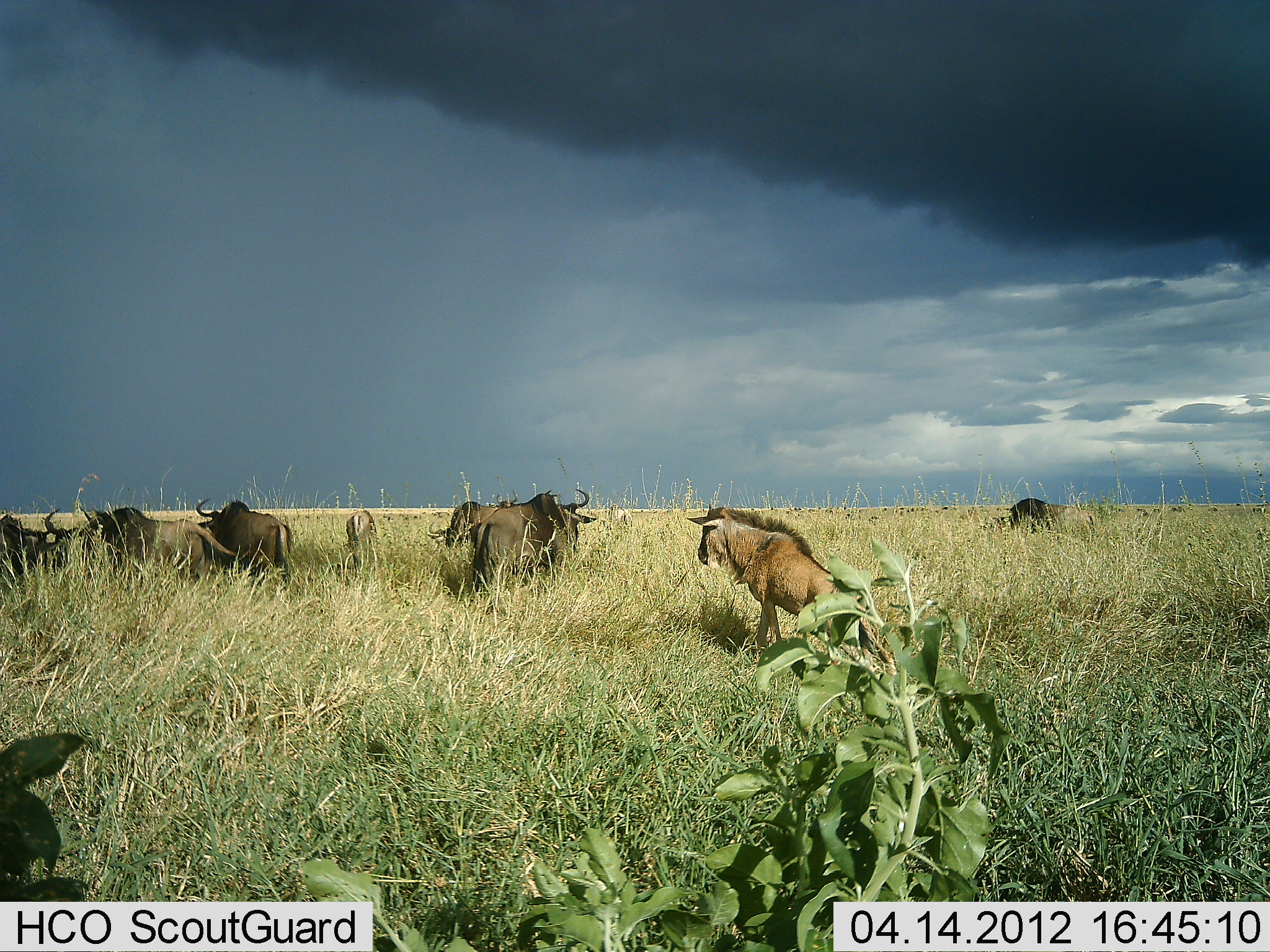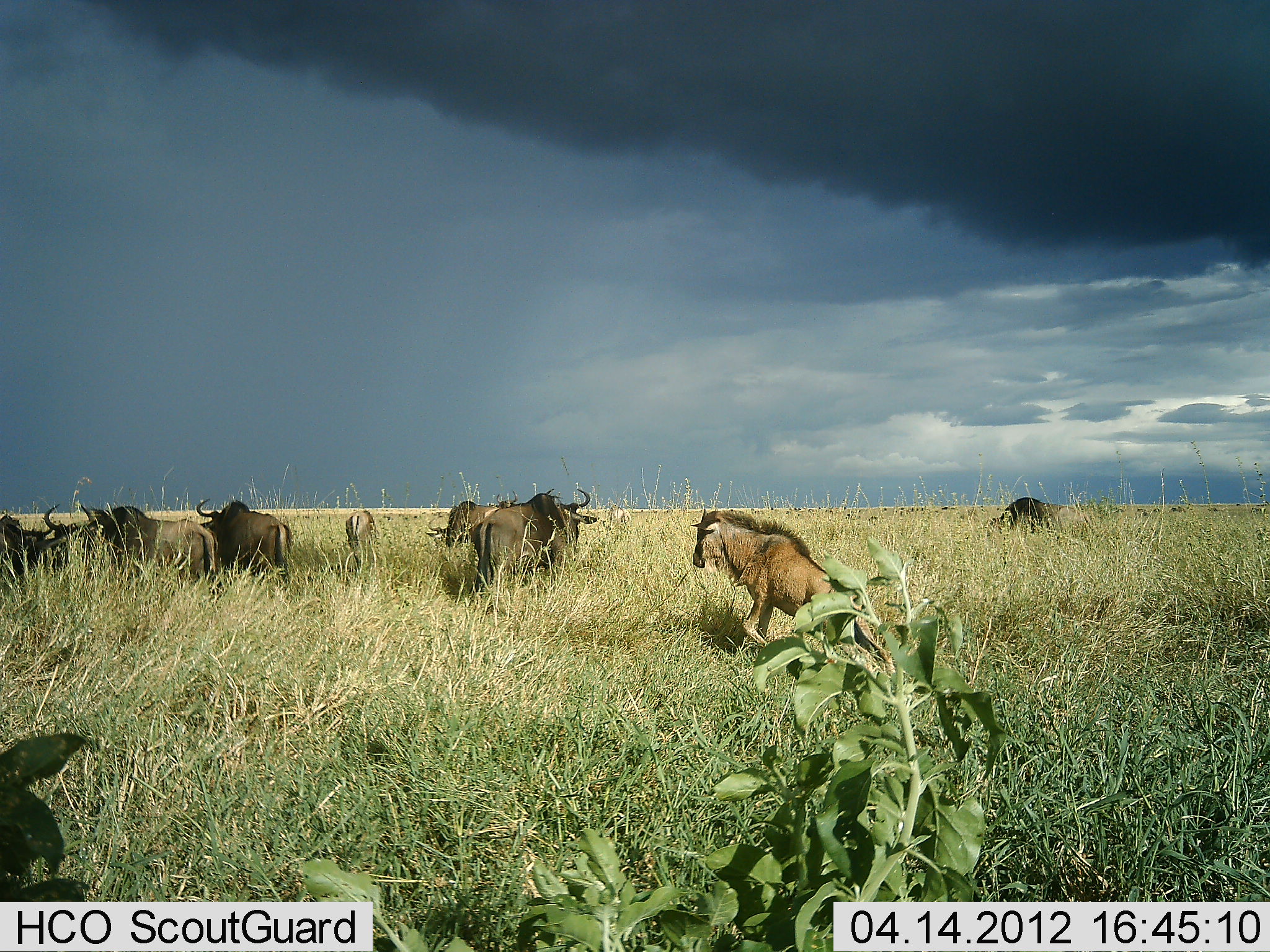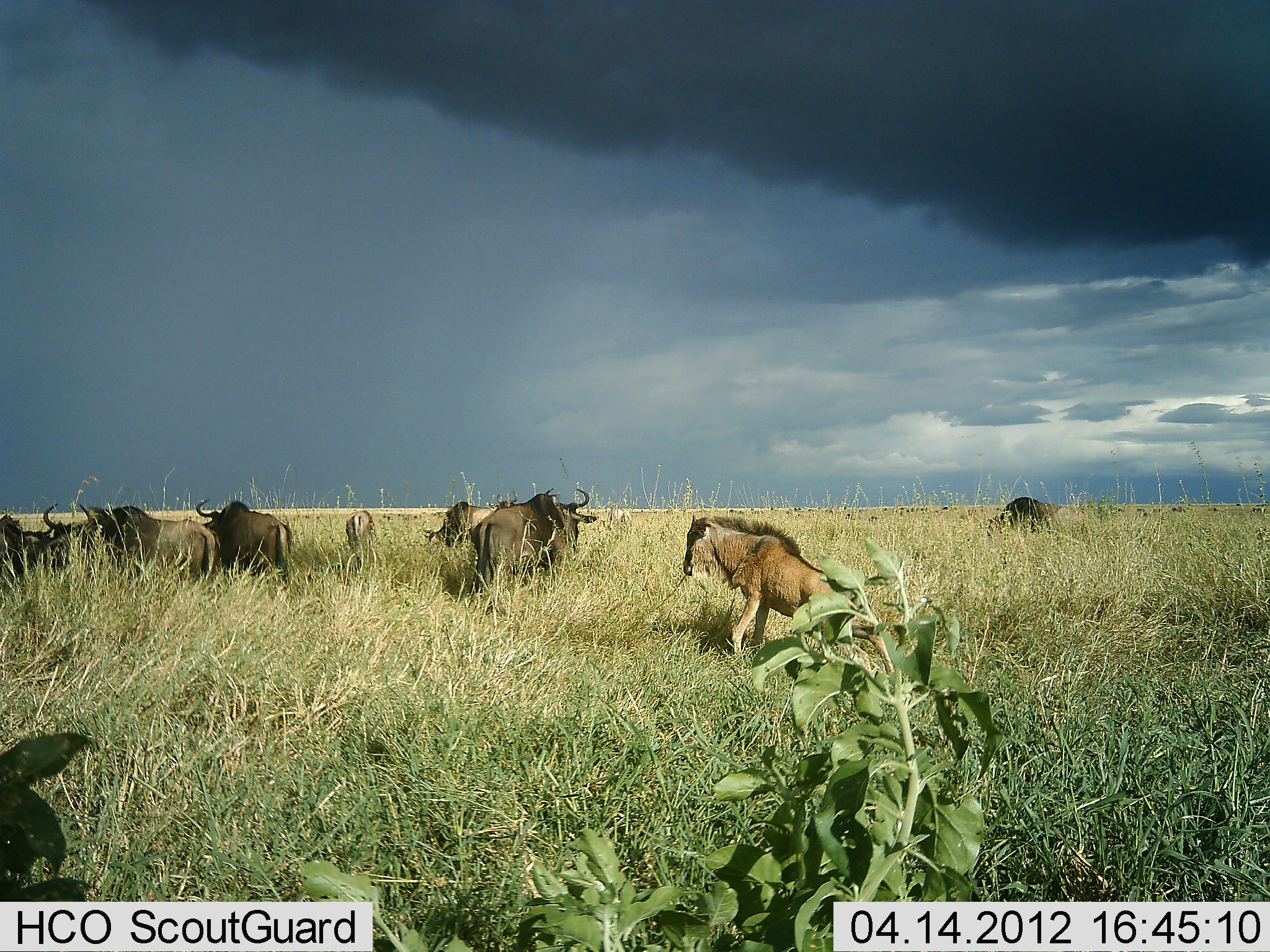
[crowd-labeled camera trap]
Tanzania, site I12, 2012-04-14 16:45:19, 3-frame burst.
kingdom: Animalia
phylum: Chordata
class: Mammalia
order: Artiodactyla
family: Bovidae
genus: Connochaetes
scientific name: Connochaetes taurinus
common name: blue wildebeest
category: wildebeest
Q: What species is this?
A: Wildebeest (blue wildebeest) (Connochaetes taurinus).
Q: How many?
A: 9.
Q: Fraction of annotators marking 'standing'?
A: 75%.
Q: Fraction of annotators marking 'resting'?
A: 8%.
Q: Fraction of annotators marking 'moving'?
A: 33%.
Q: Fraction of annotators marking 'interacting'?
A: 0%.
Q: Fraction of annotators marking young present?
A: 50%.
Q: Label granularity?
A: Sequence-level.